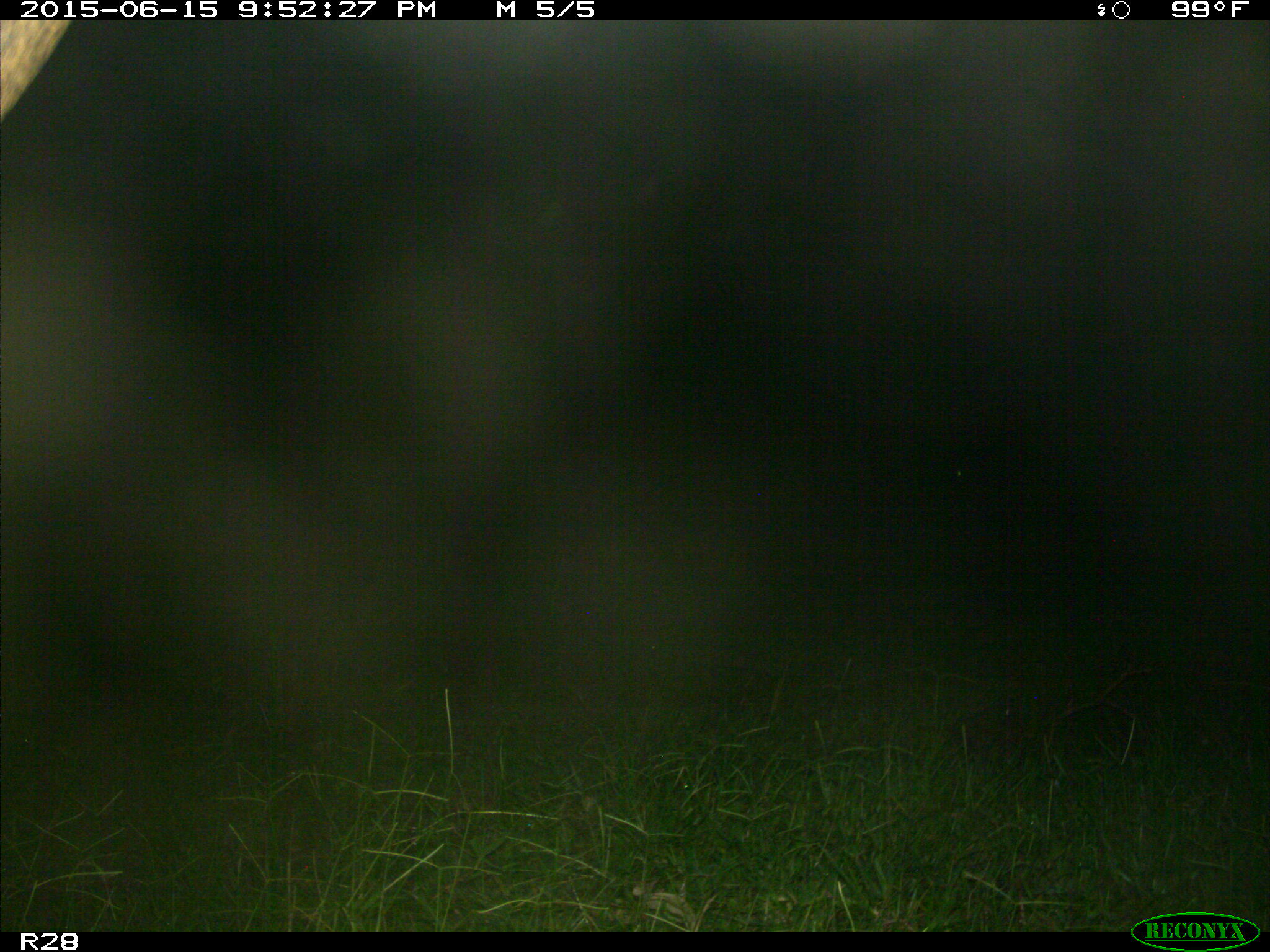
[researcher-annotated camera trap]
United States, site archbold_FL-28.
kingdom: Animalia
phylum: Chordata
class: Mammalia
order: Artiodactyla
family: Bovidae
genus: Bos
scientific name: Bos taurus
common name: domestic cow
Bos taurus (domestic cow).